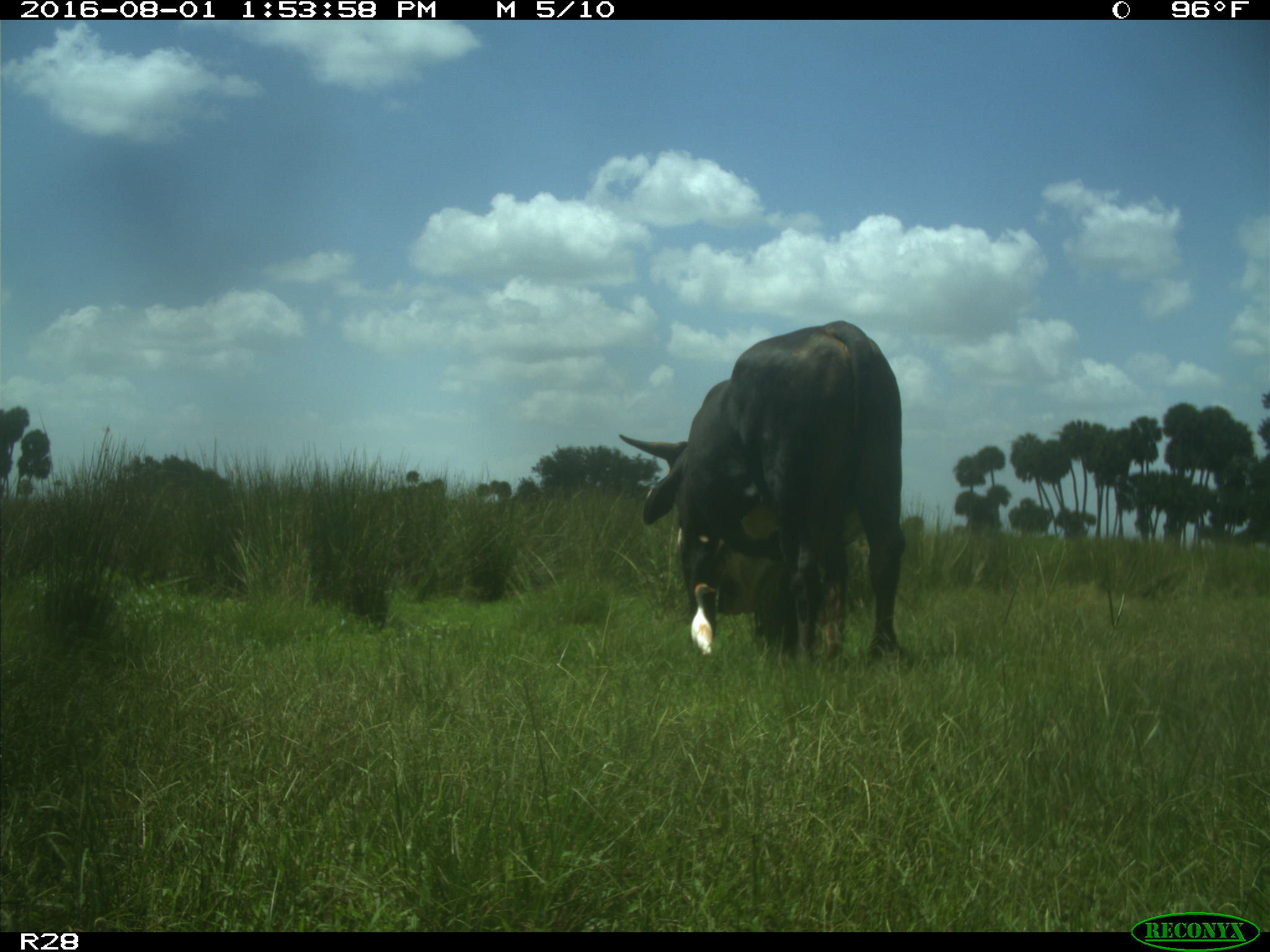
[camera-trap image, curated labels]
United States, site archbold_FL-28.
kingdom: Animalia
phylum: Chordata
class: Mammalia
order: Artiodactyla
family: Bovidae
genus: Bos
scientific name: Bos taurus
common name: domestic cow